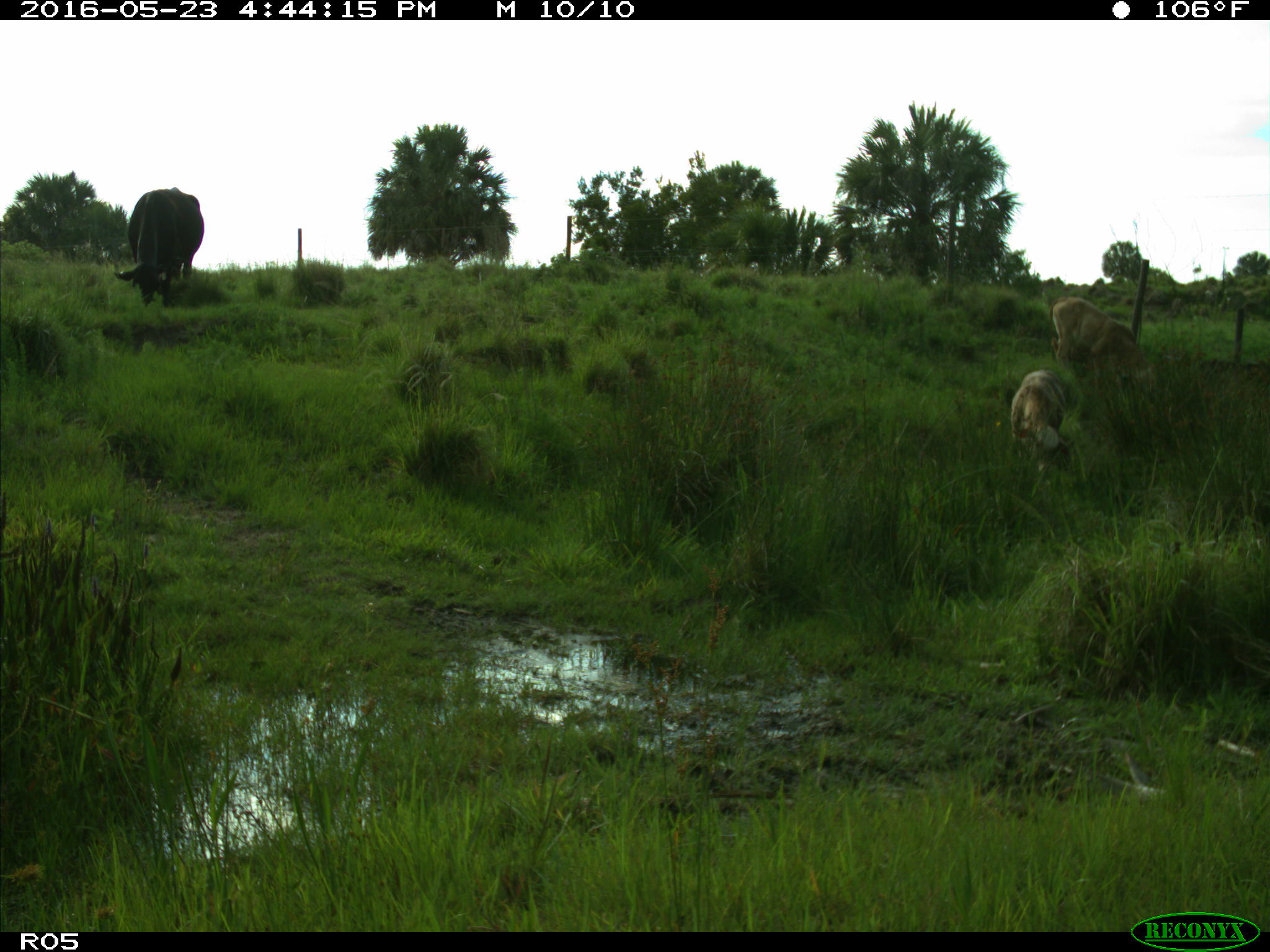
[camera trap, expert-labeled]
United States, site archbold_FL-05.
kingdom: Animalia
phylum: Chordata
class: Mammalia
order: Artiodactyla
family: Bovidae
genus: Bos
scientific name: Bos taurus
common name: domestic cow